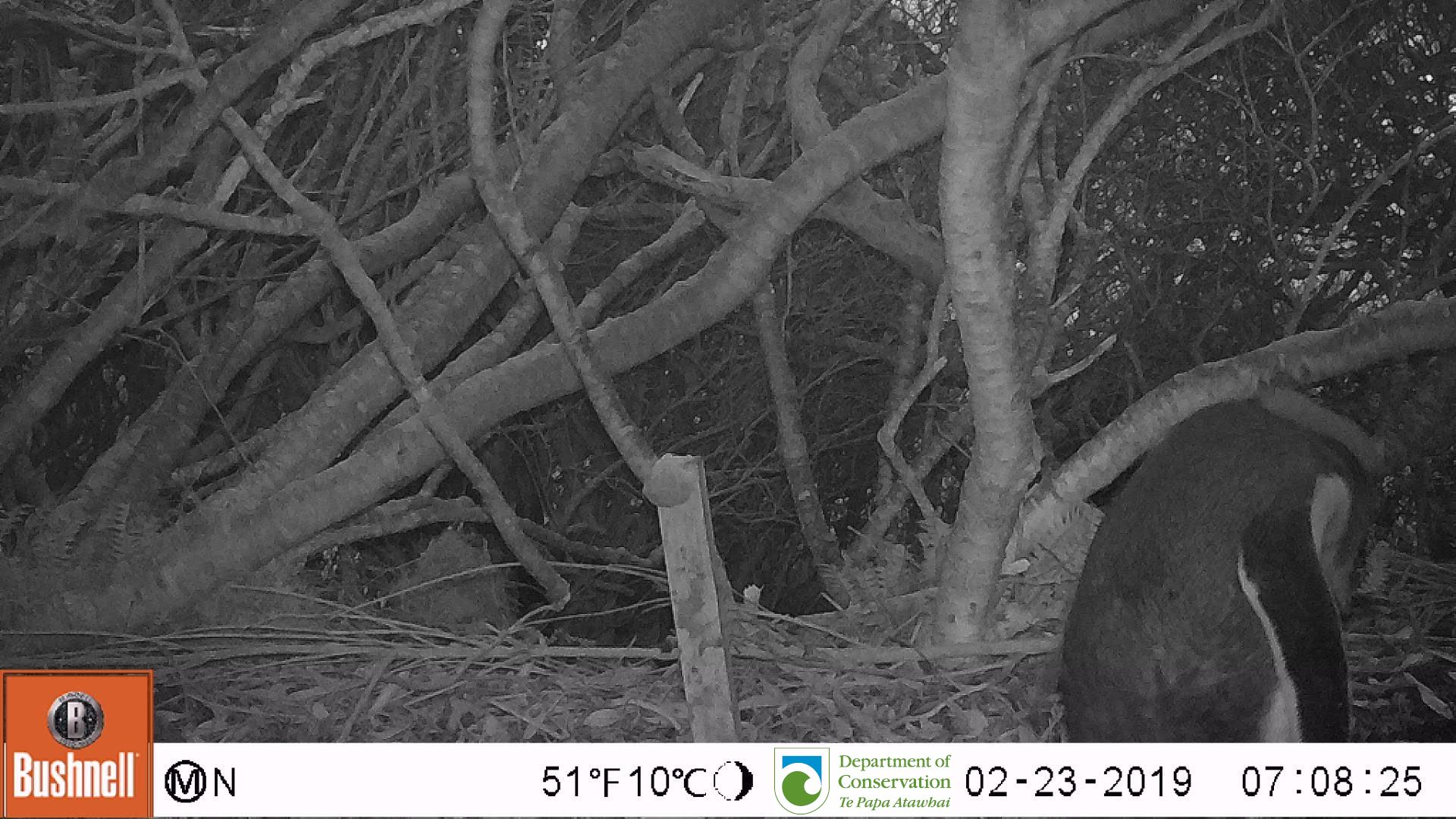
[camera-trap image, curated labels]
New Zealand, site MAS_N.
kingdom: Animalia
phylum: Chordata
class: Aves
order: Sphenisciformes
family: Spheniscidae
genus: Megadyptes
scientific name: Megadyptes antipodes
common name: yellow-eyed penguin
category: yellow eyed penguin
Yellow eyed penguin (yellow-eyed penguin) (Megadyptes antipodes).